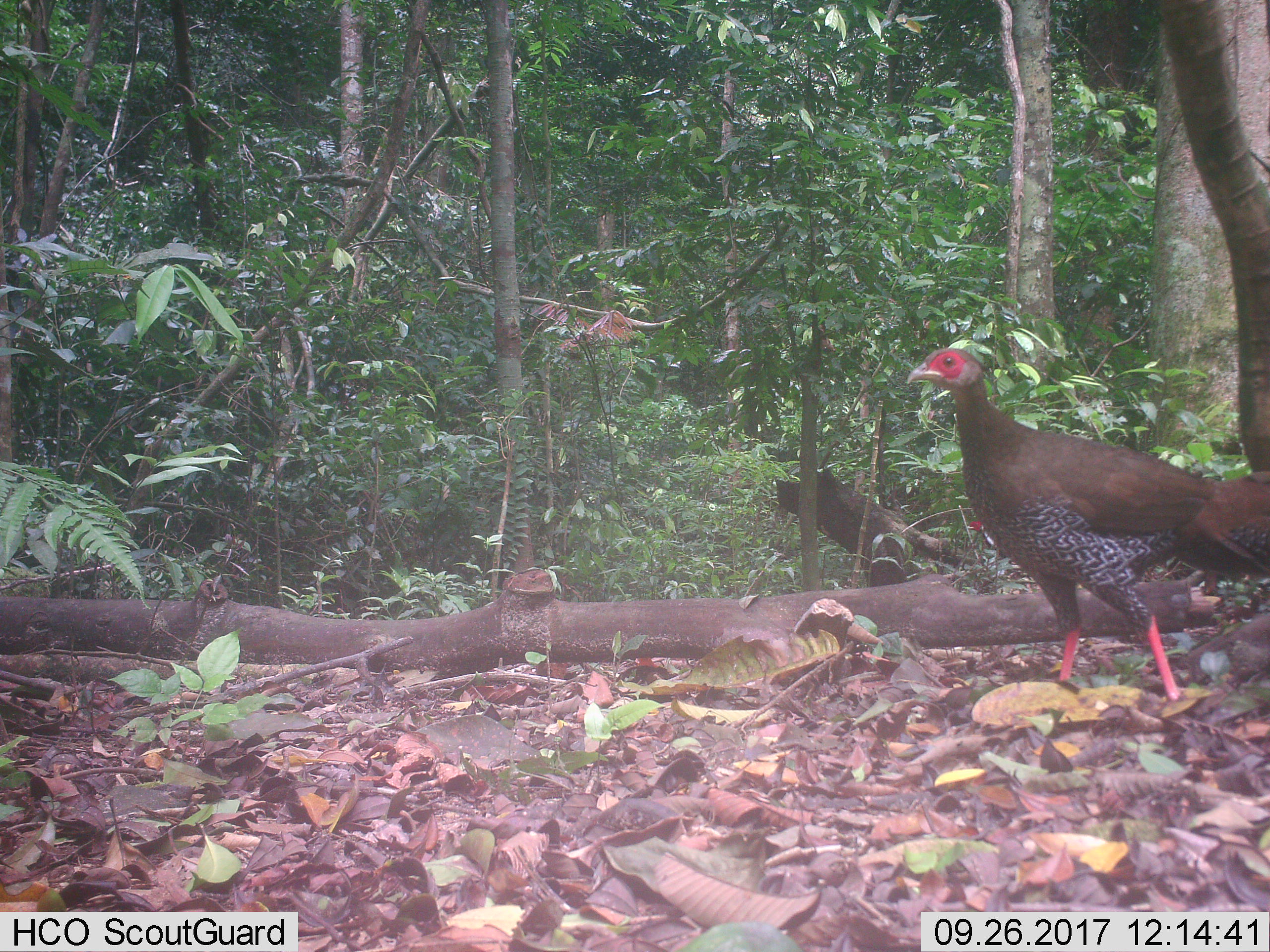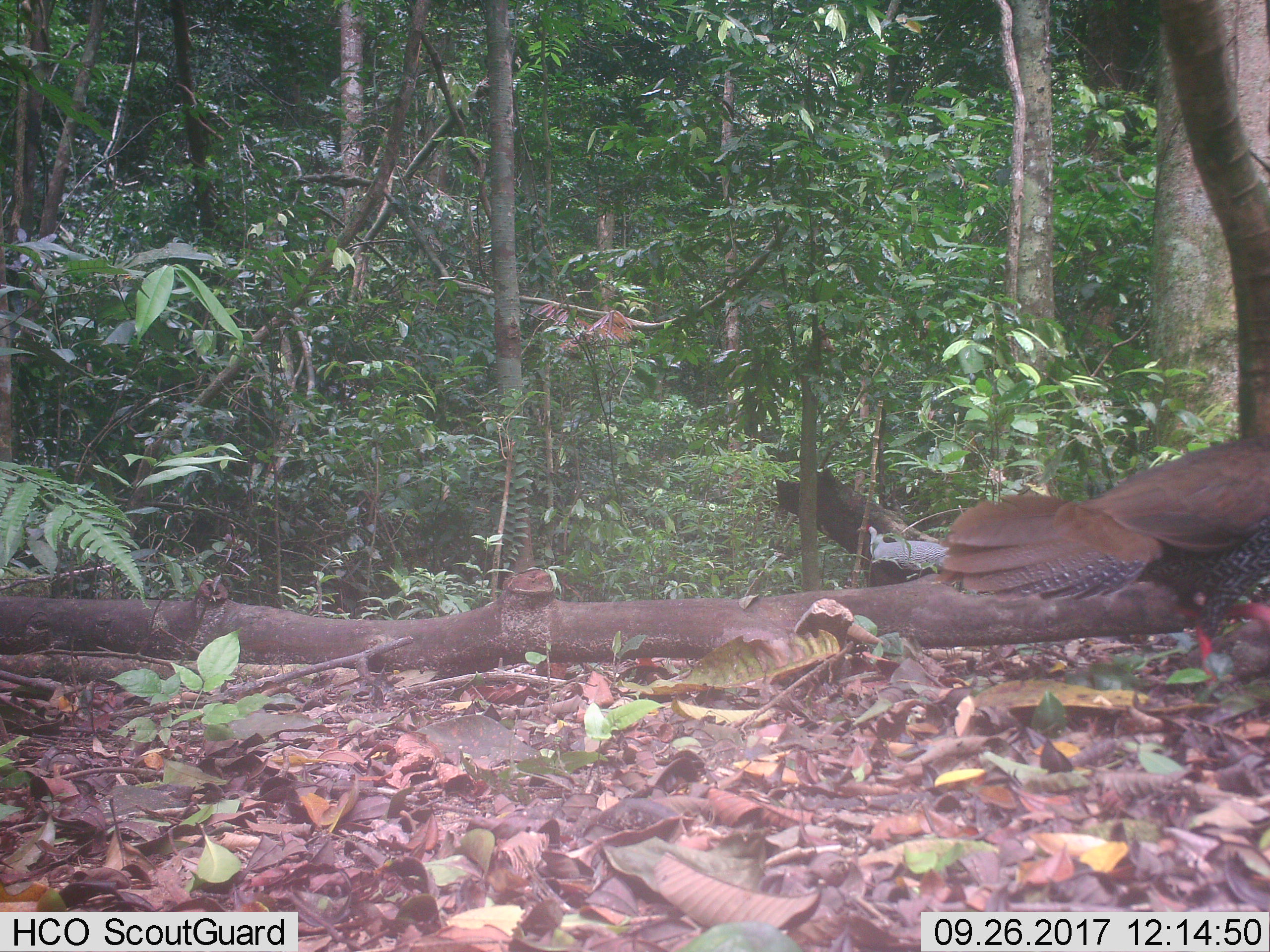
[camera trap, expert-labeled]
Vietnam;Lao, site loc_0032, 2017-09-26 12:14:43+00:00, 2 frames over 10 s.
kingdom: Animalia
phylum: Chordata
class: Aves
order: Galliformes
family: Phasianidae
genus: Lophura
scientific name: Lophura nycthemera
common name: silver pheasant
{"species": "silver pheasant (Lophura nycthemera)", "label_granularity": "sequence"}